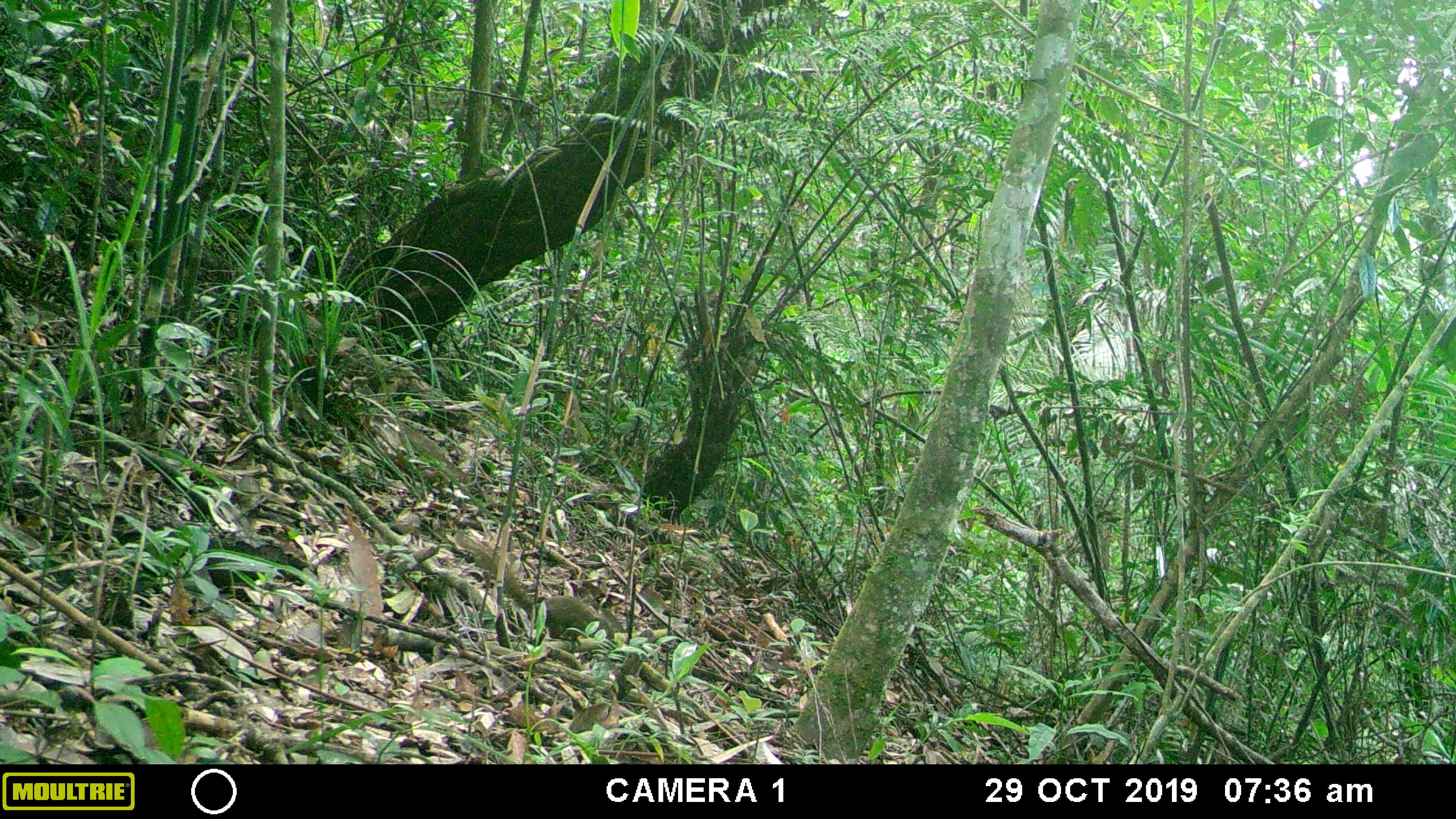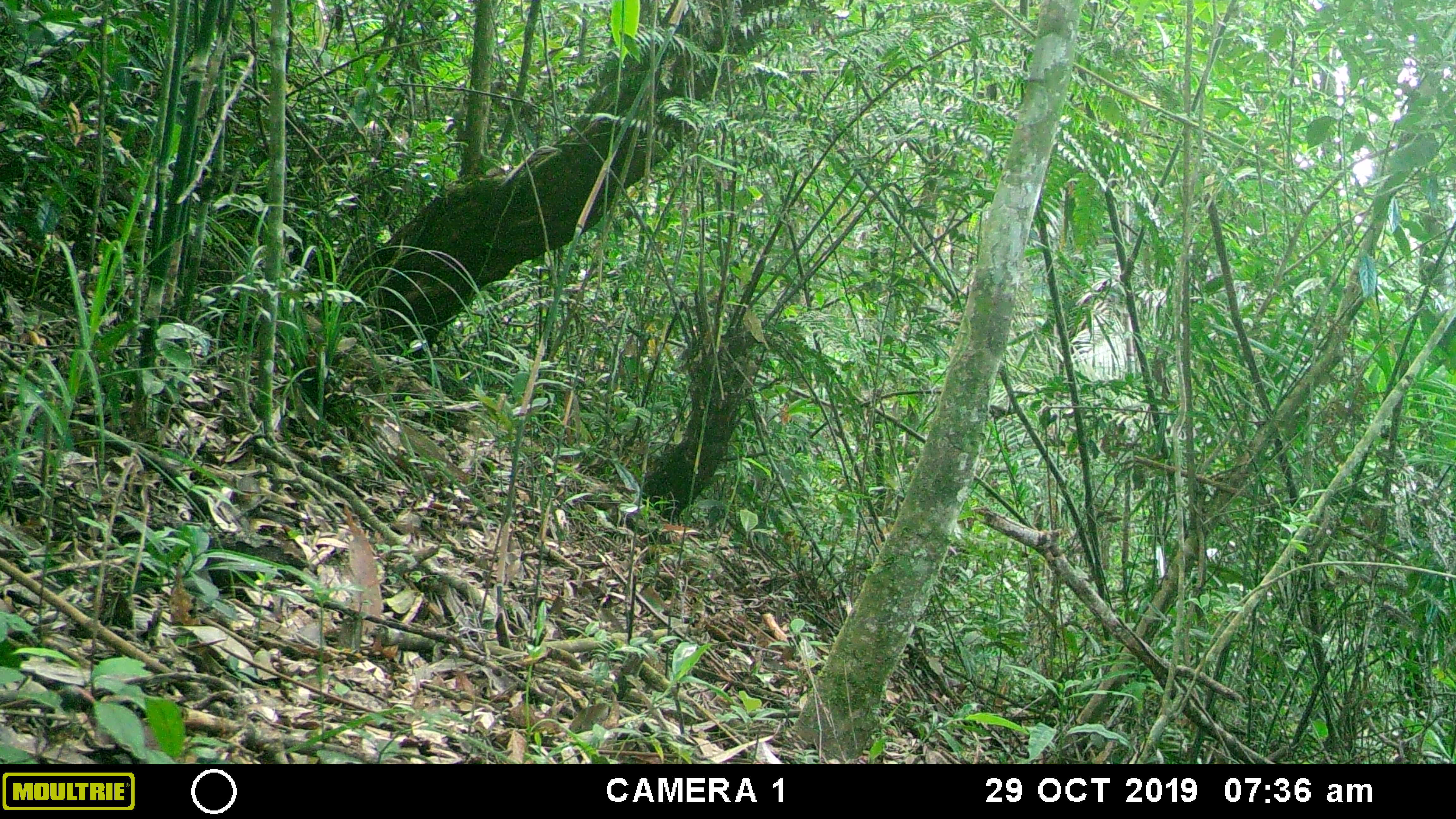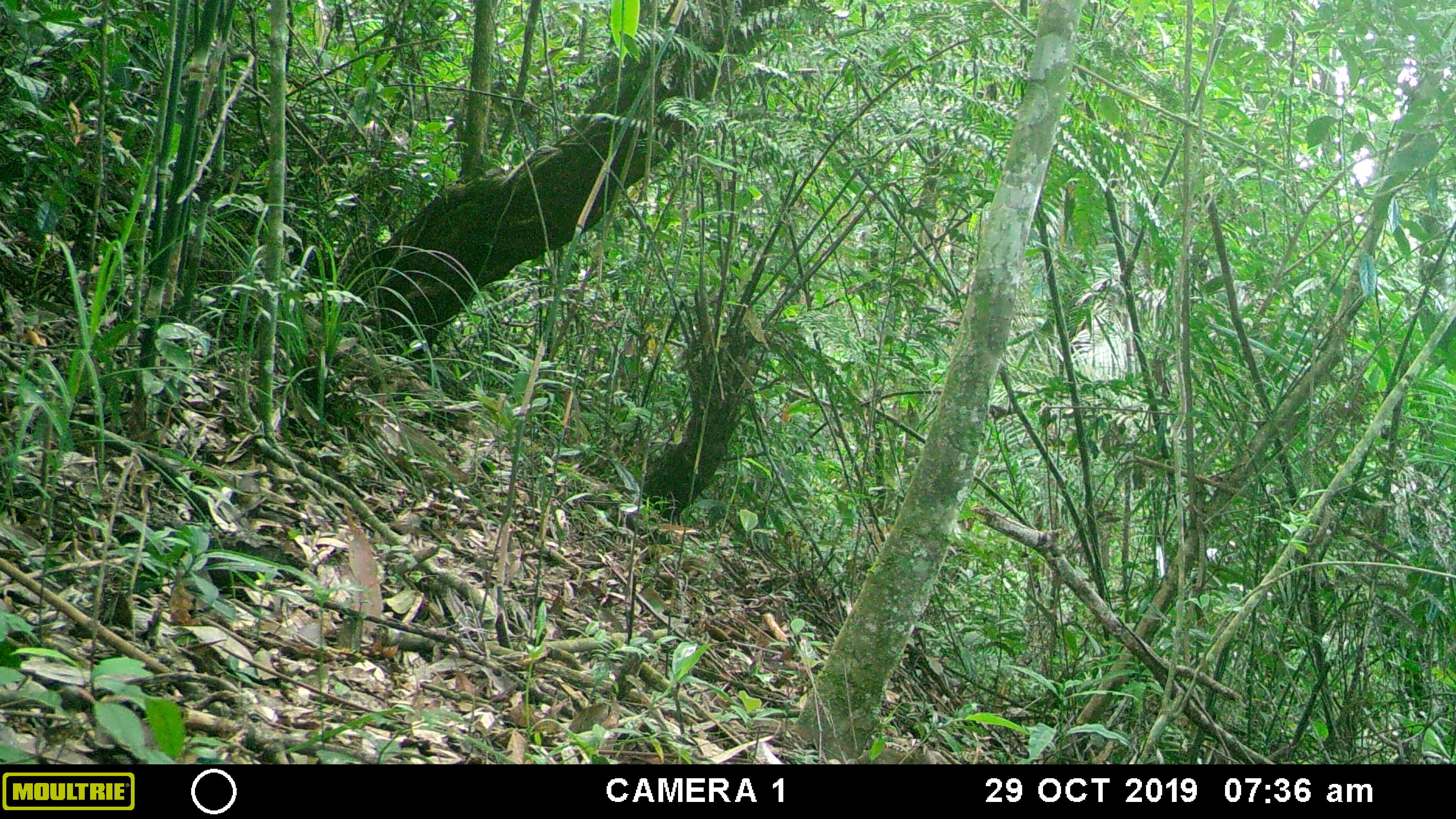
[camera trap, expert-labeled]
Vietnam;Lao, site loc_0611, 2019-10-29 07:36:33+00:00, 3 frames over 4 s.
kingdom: Animalia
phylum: Chordata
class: Mammalia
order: Scandentia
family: Tupaiidae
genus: Tupaia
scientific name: Tupaia belangeri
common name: northern treeshrew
Northern treeshrew (Tupaia belangeri). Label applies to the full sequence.